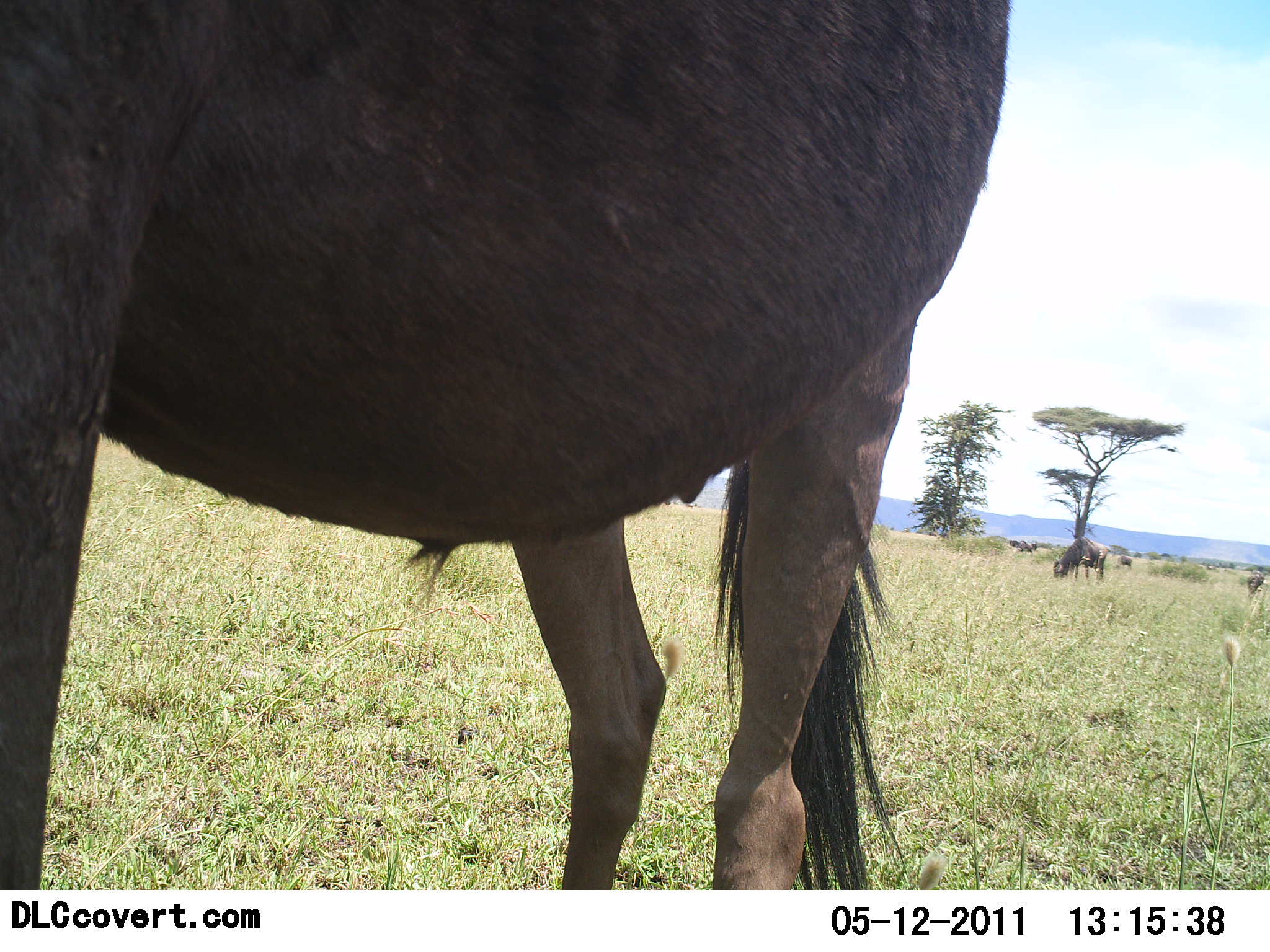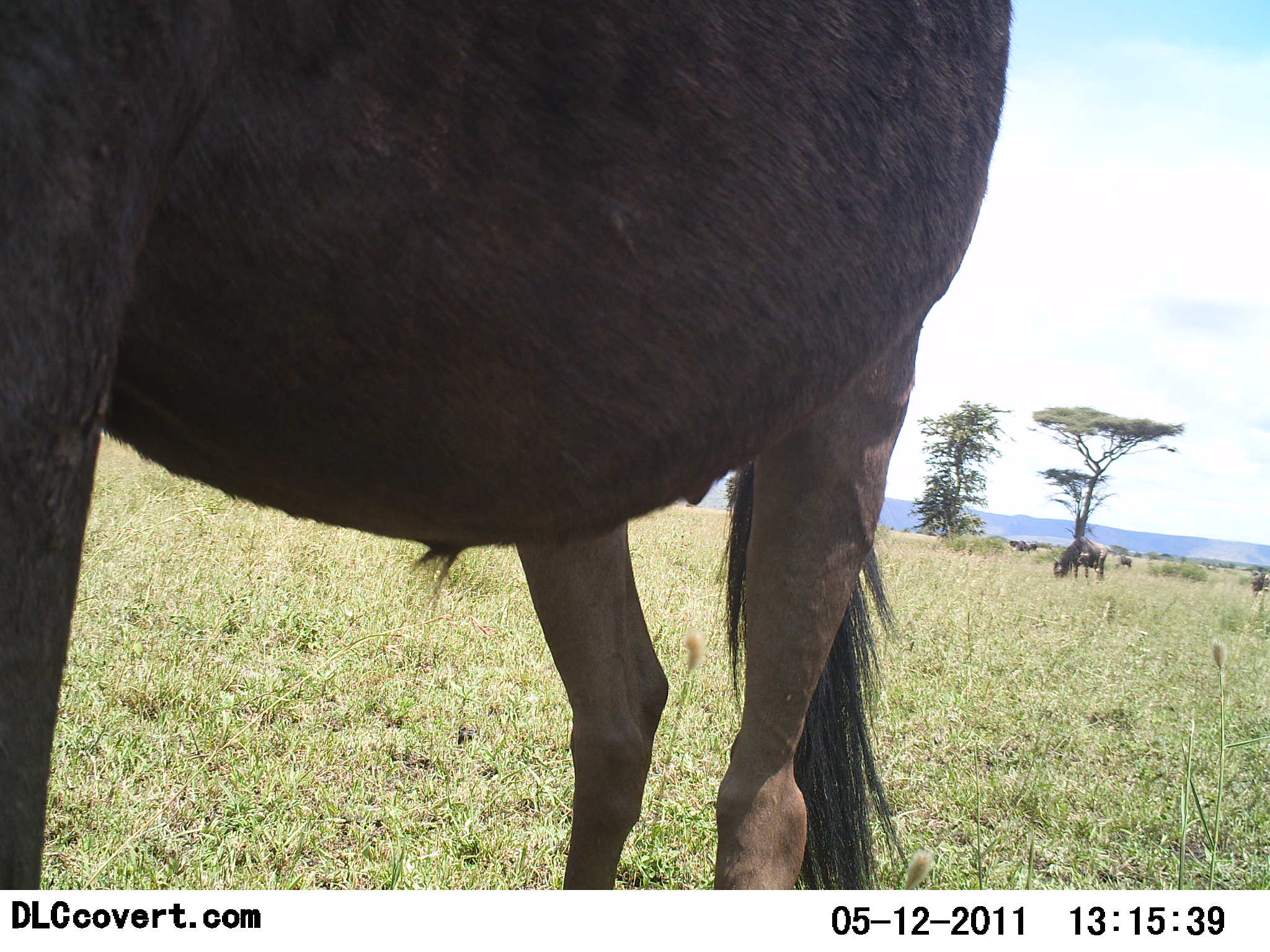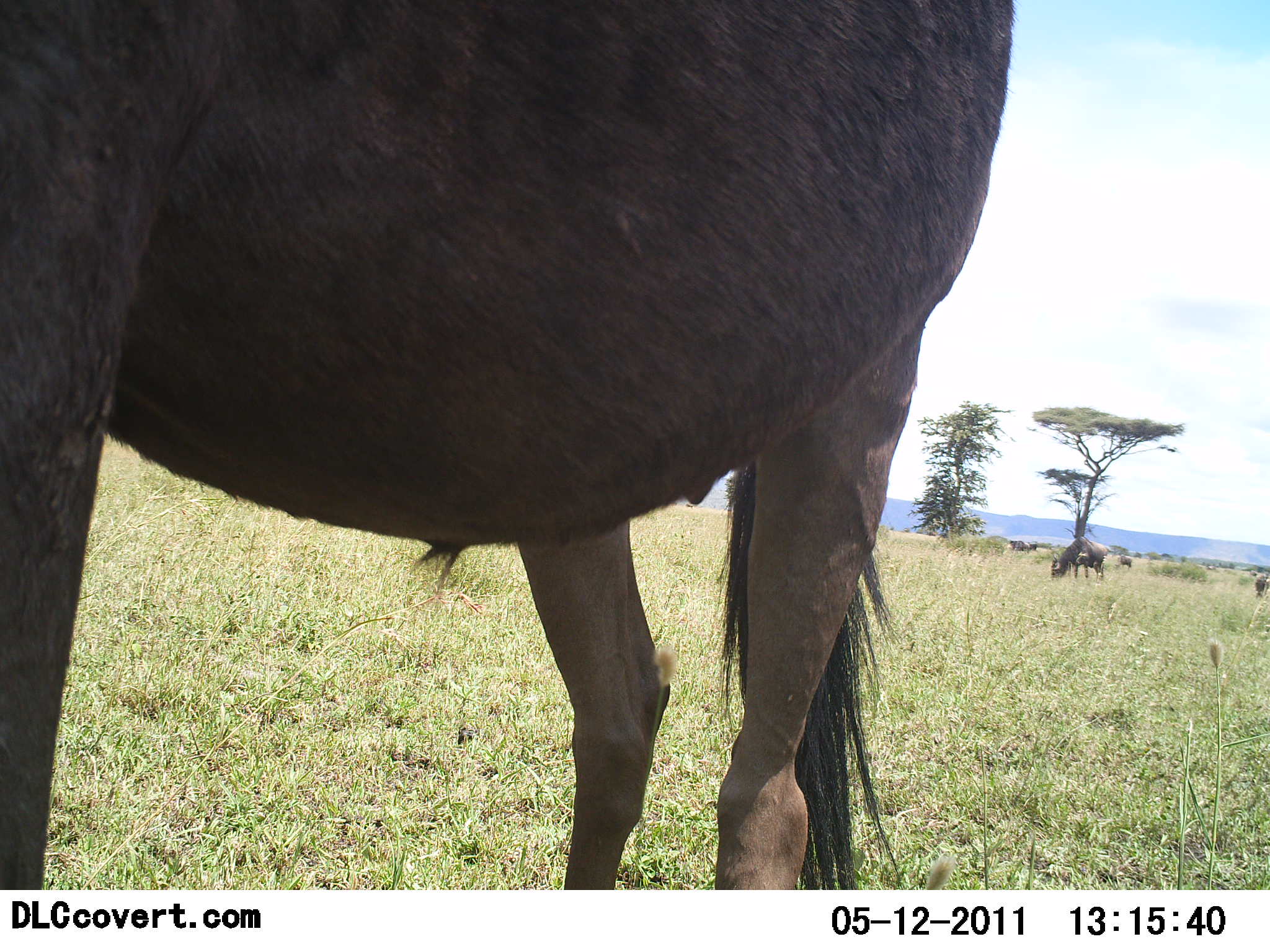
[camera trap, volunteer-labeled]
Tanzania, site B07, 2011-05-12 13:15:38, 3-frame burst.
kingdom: Animalia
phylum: Chordata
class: Mammalia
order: Artiodactyla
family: Bovidae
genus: Connochaetes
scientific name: Connochaetes taurinus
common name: blue wildebeest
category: wildebeest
Wildebeest (blue wildebeest) (Connochaetes taurinus), count 2. Behavior (volunteer vote fractions): standing 100%, resting 0%, moving 0%, interacting 0%. Young present (vote fraction): 0%. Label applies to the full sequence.